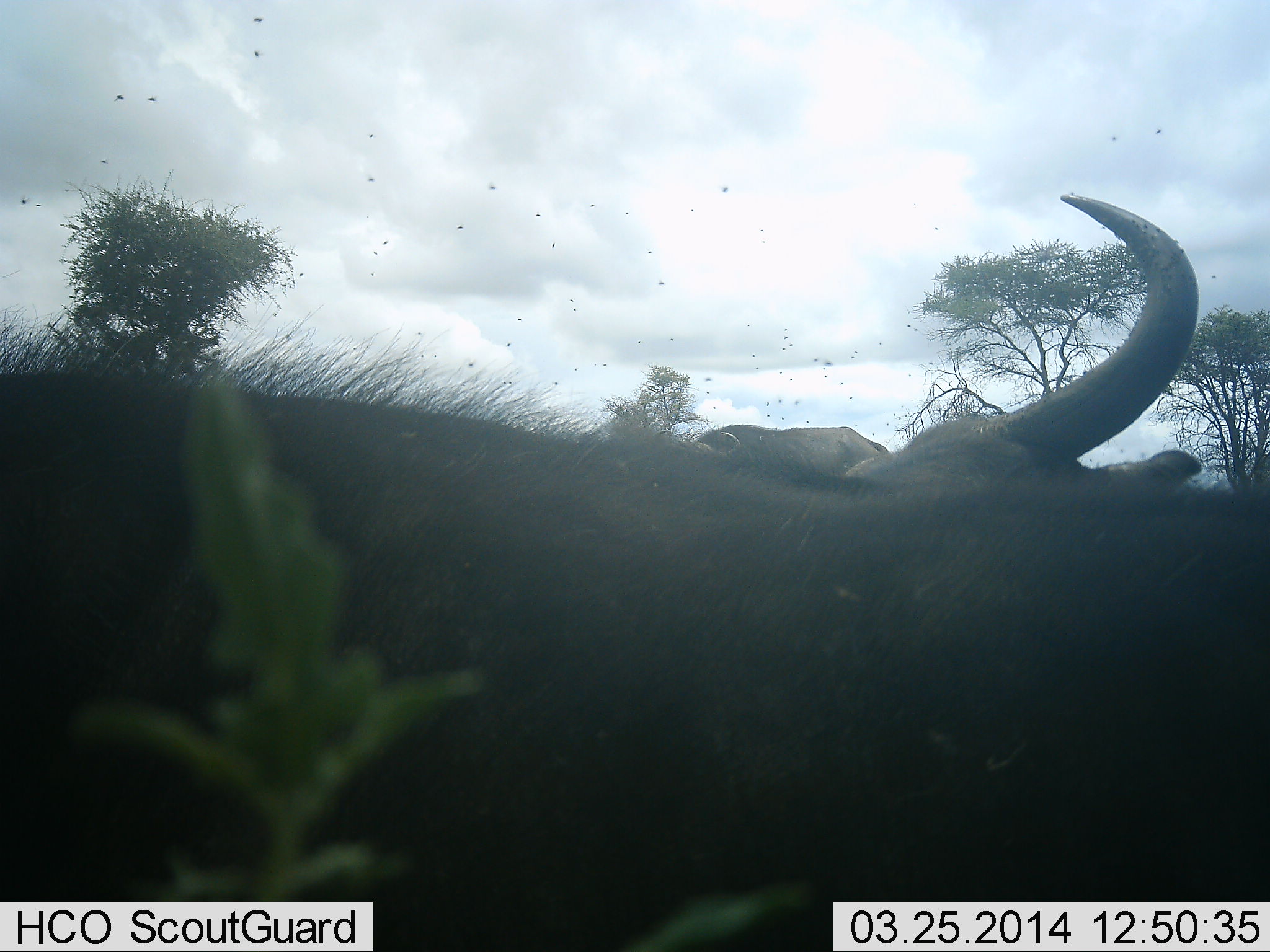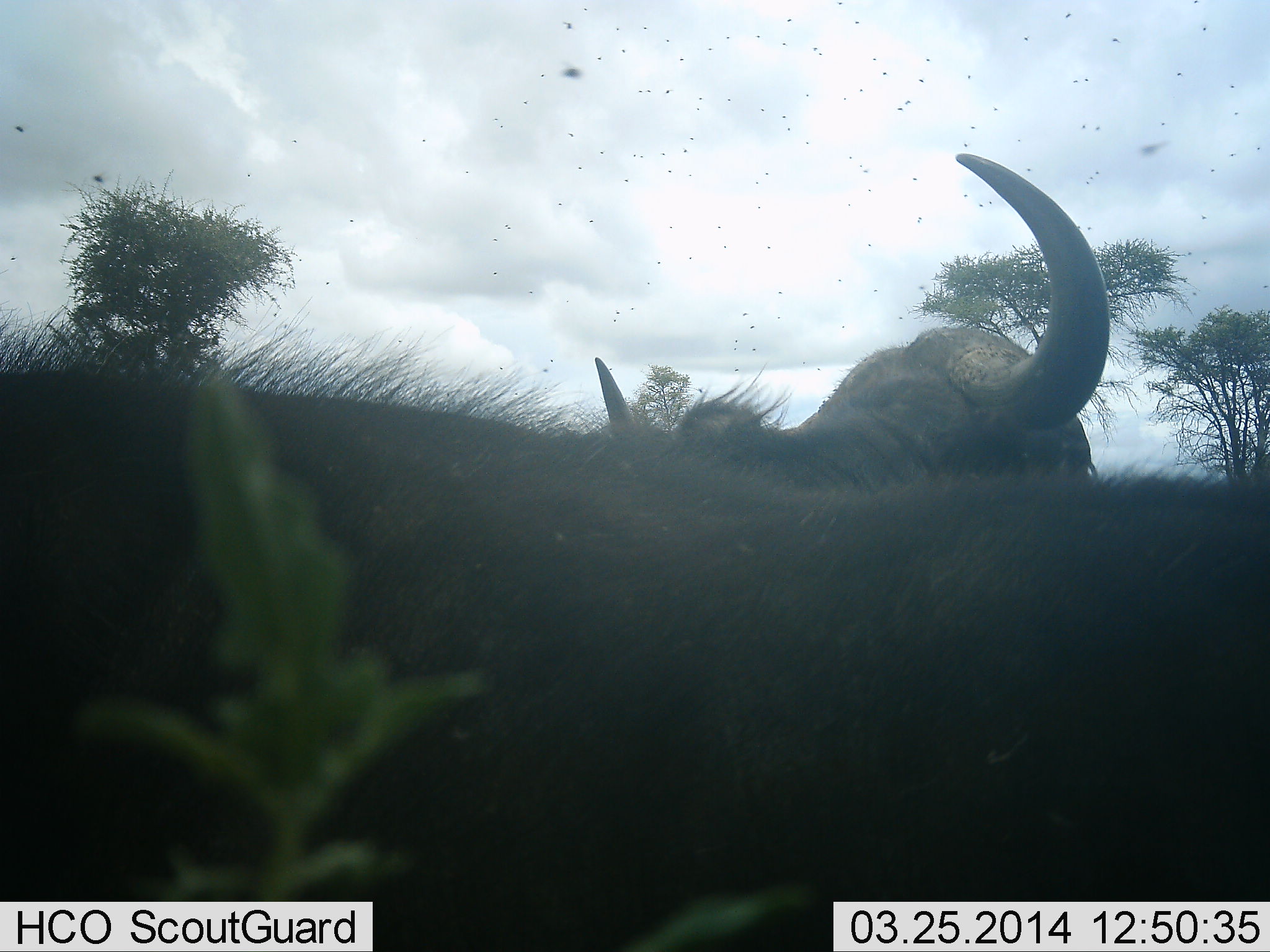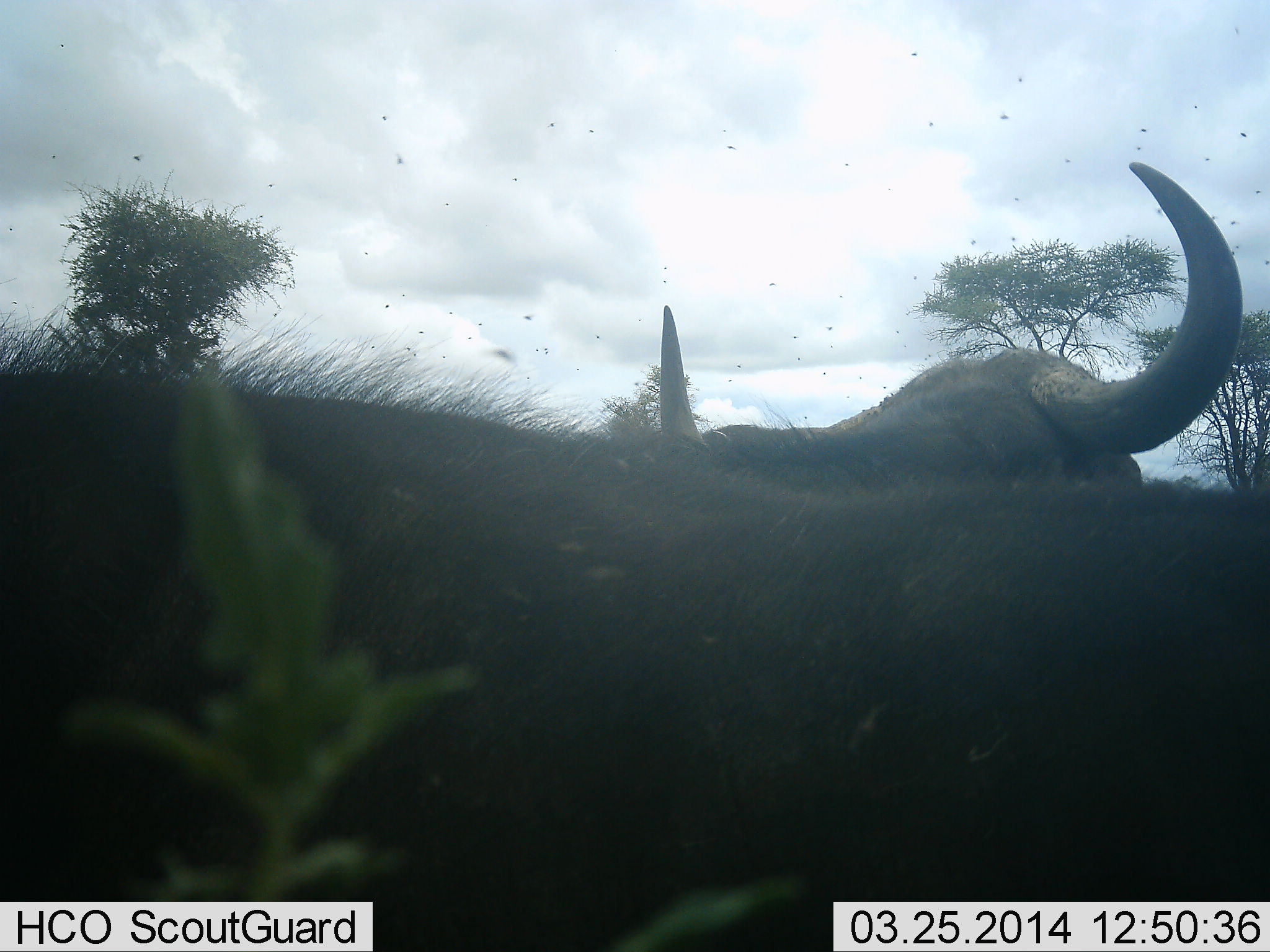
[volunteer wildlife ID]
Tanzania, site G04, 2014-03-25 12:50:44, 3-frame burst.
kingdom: Animalia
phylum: Chordata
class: Mammalia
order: Artiodactyla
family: Bovidae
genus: Syncerus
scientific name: Syncerus caffer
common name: cape buffalo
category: buffalo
Buffalo (cape buffalo) (Syncerus caffer), count 2. Behavior (volunteer vote fractions): standing 67%, resting 33%, moving 0%, interacting 0%. Young present (vote fraction): 0%. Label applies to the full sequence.